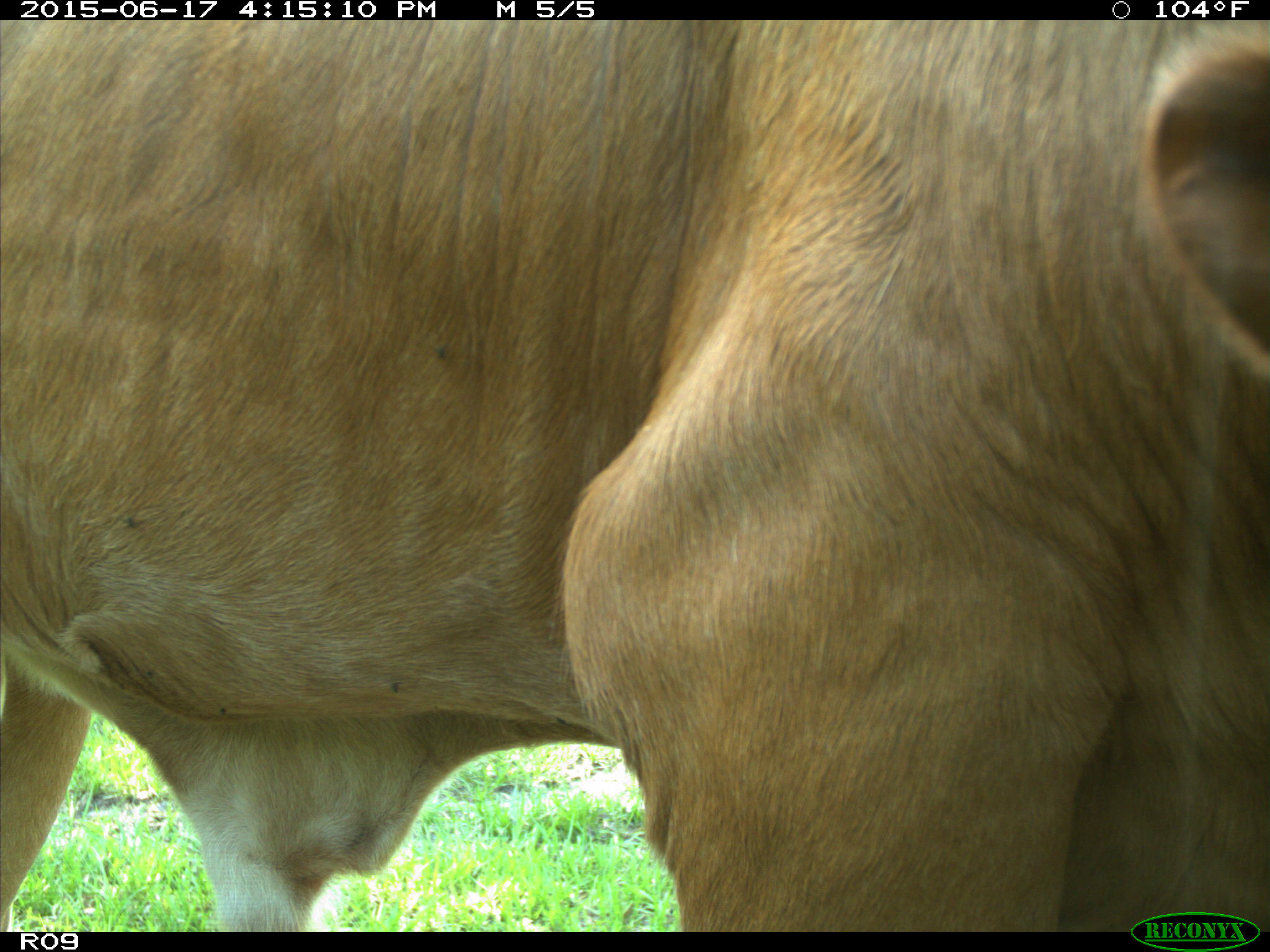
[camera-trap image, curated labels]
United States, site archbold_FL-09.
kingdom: Animalia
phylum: Chordata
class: Mammalia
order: Artiodactyla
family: Bovidae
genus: Bos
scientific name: Bos taurus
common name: domestic cow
Bos taurus (domestic cow).